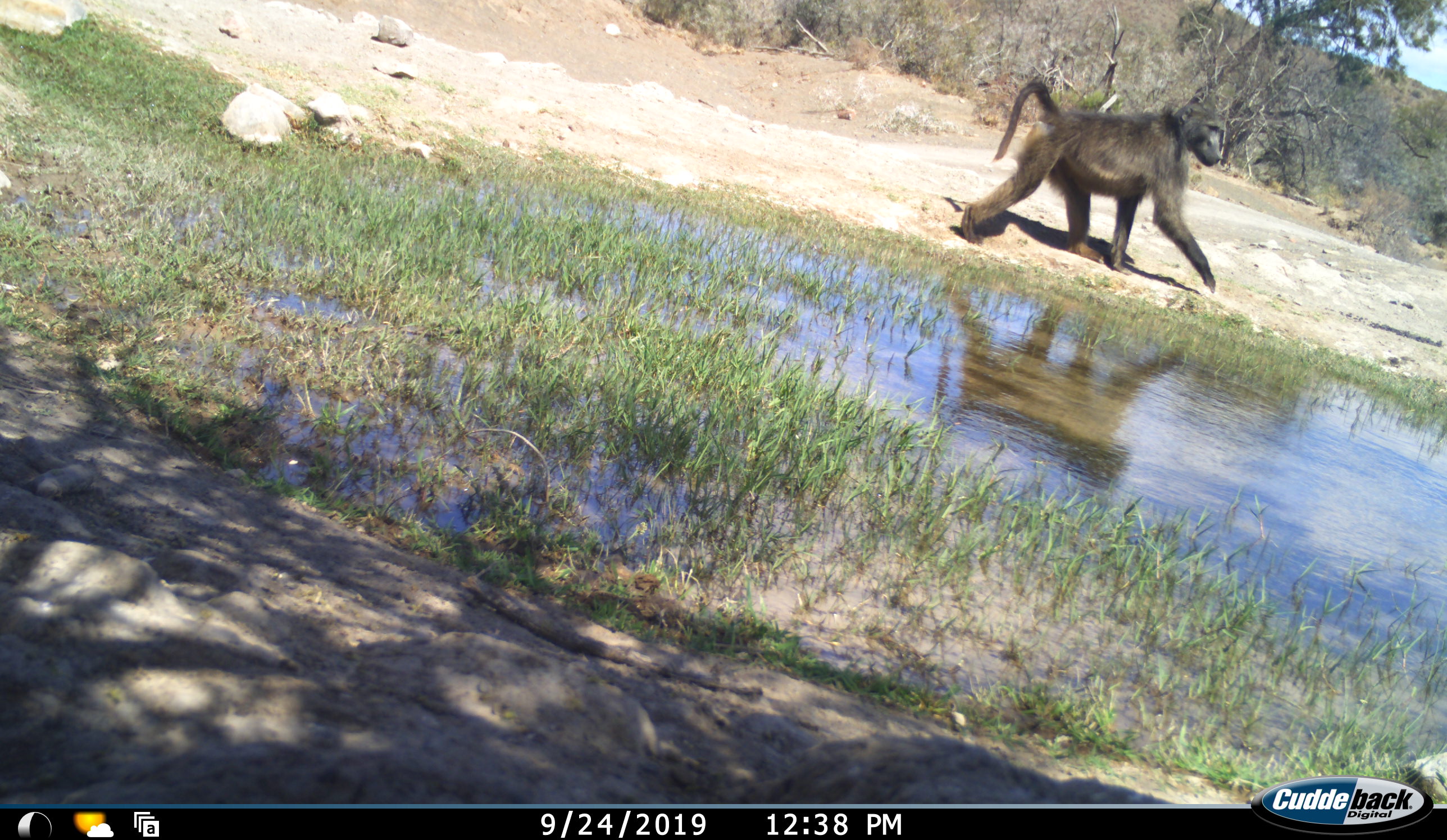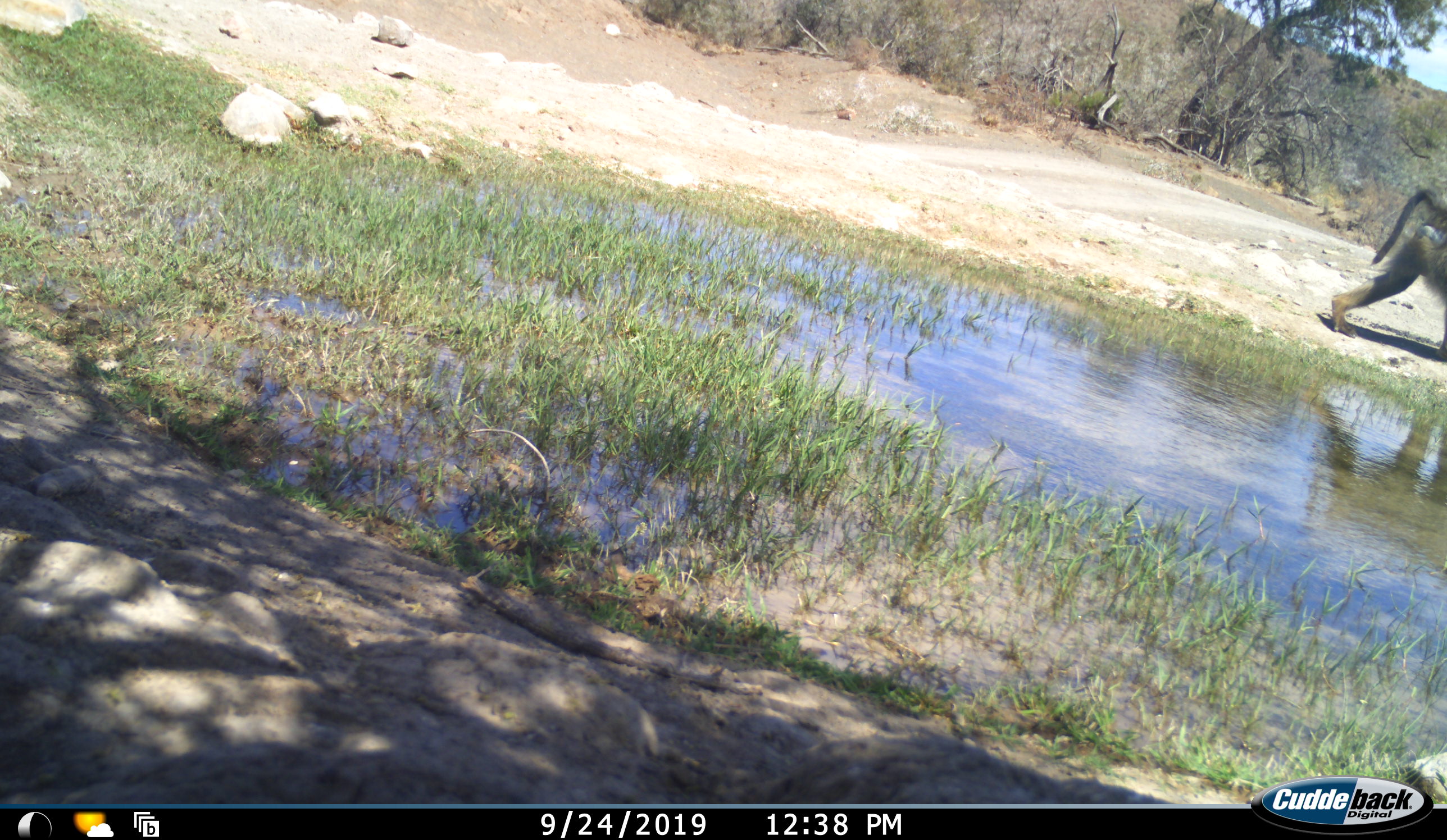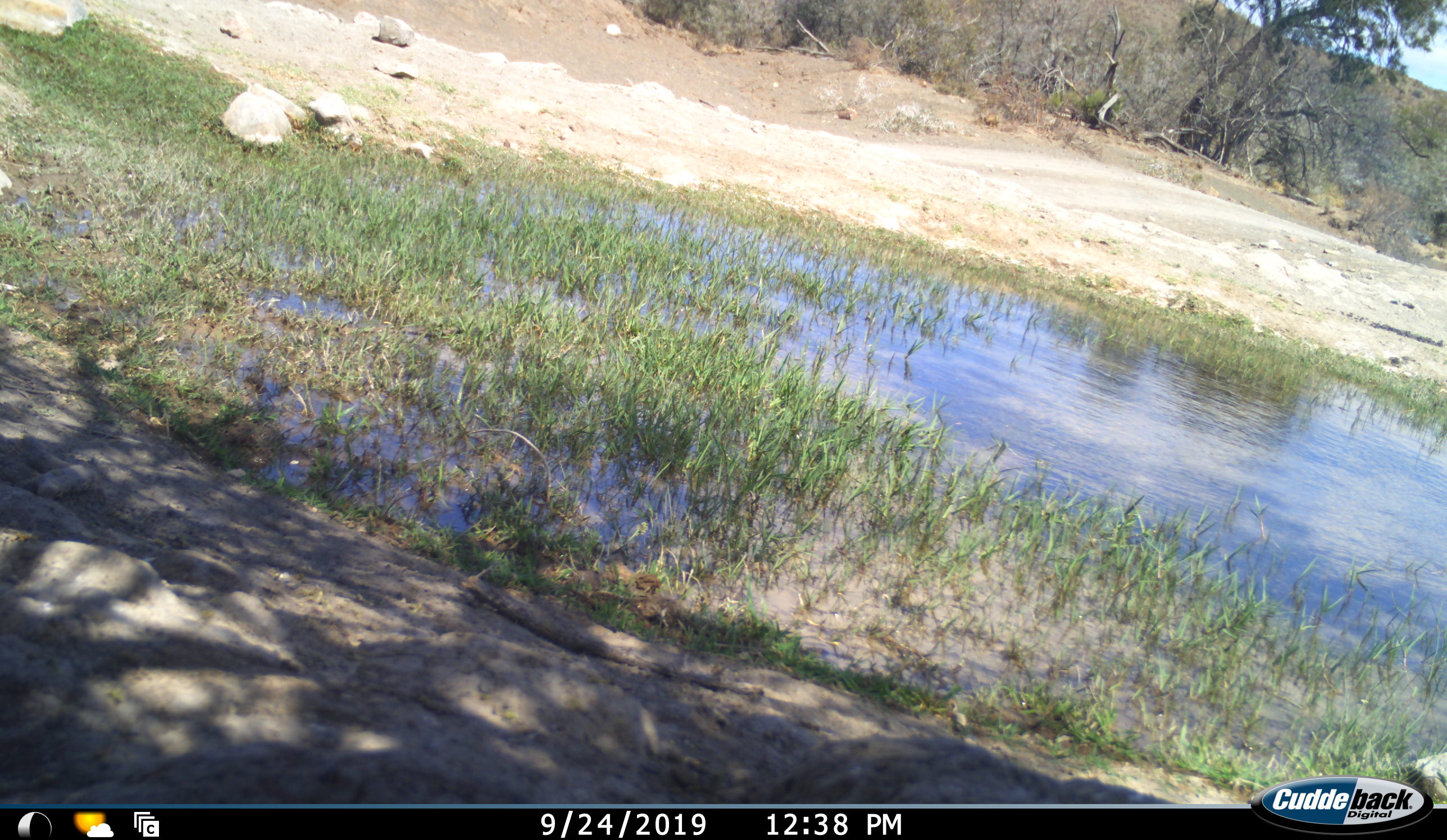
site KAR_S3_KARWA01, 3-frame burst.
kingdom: Animalia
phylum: Chordata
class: Mammalia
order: Primates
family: Cercopithecidae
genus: Papio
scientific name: Papio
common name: baboon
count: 1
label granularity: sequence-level